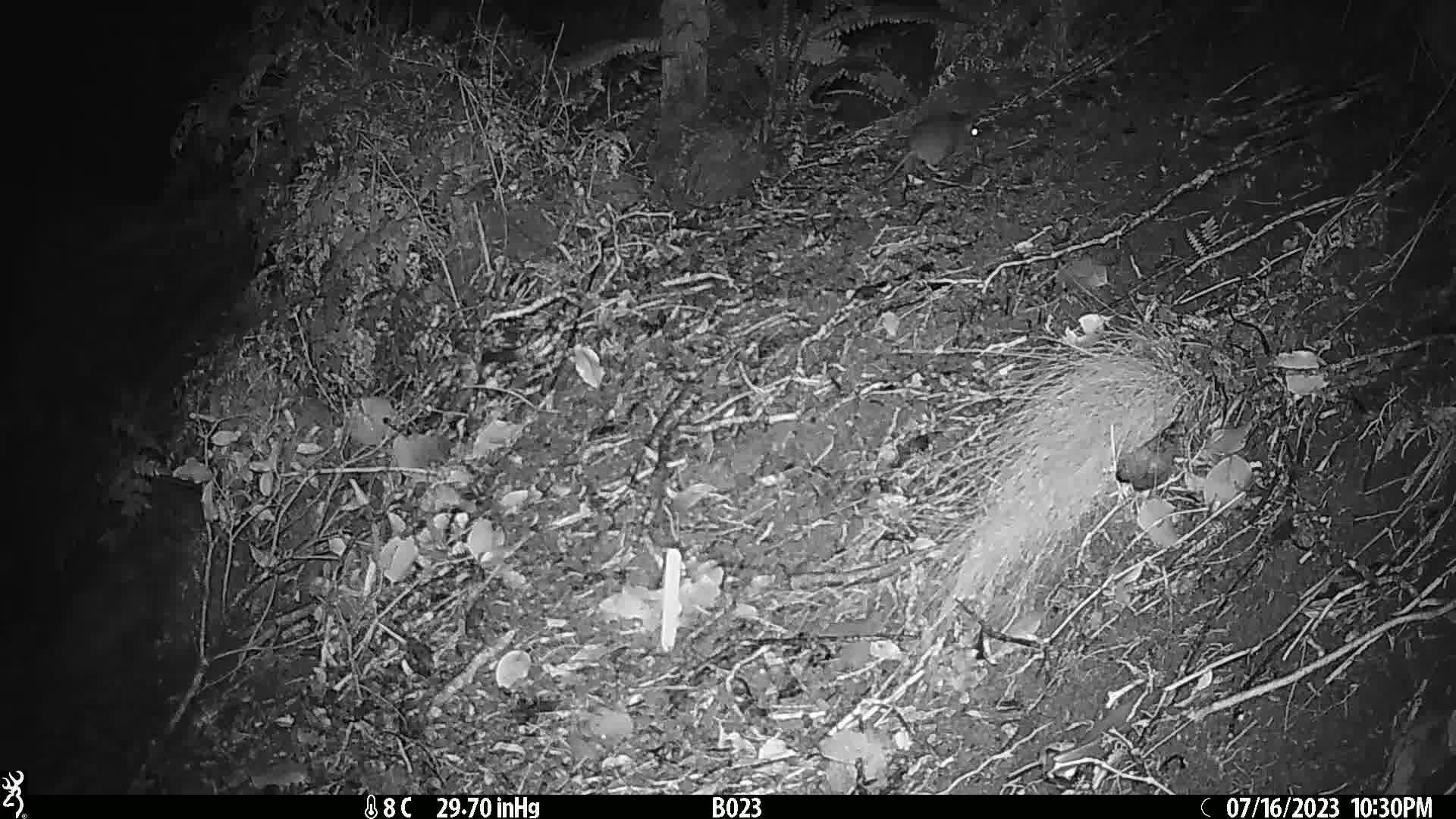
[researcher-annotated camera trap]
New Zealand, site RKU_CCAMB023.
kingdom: Animalia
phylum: Chordata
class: Mammalia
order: Rodentia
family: Muridae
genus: Rattus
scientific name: Rattus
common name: rat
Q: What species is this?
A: Rat (Rattus).